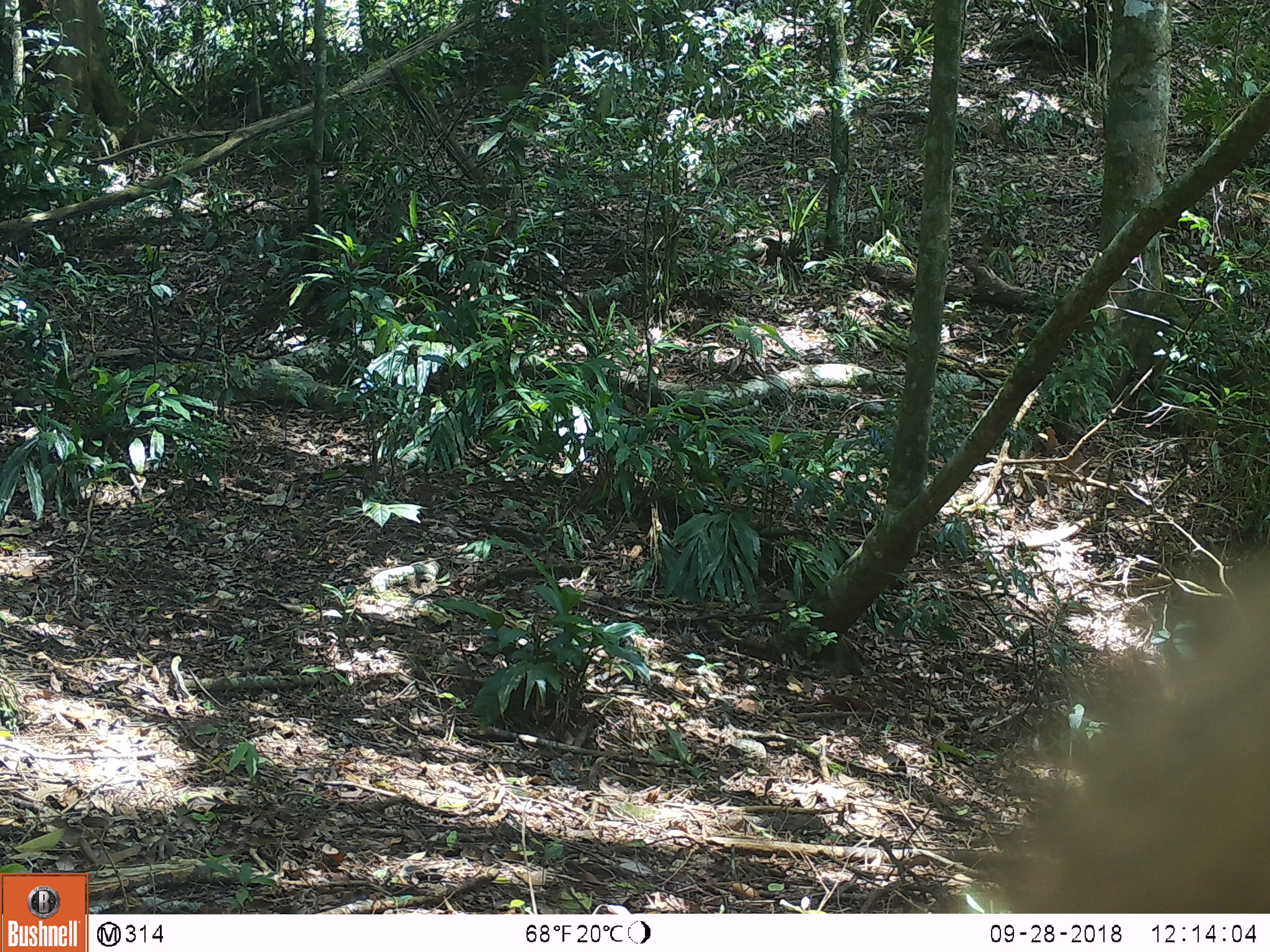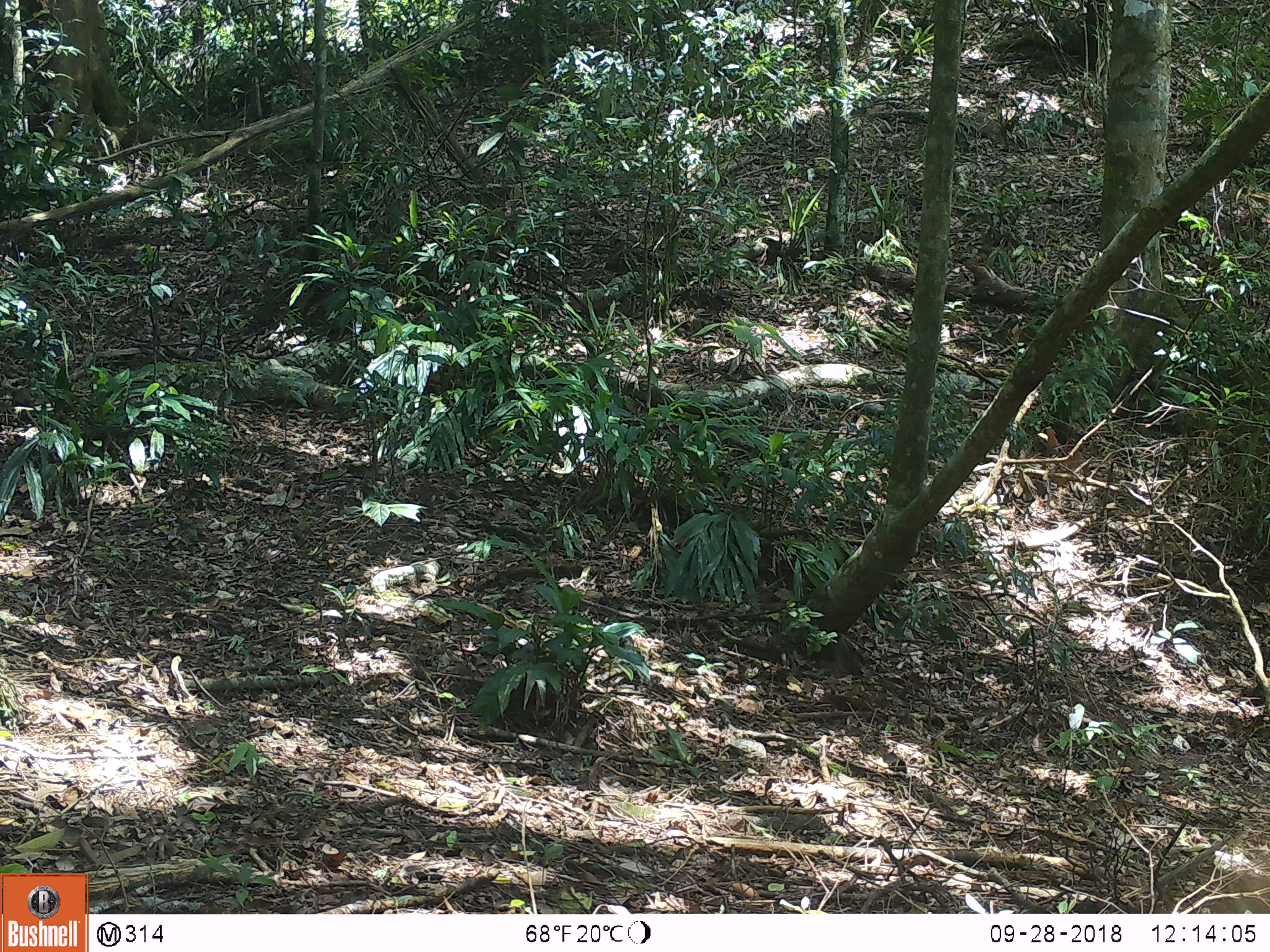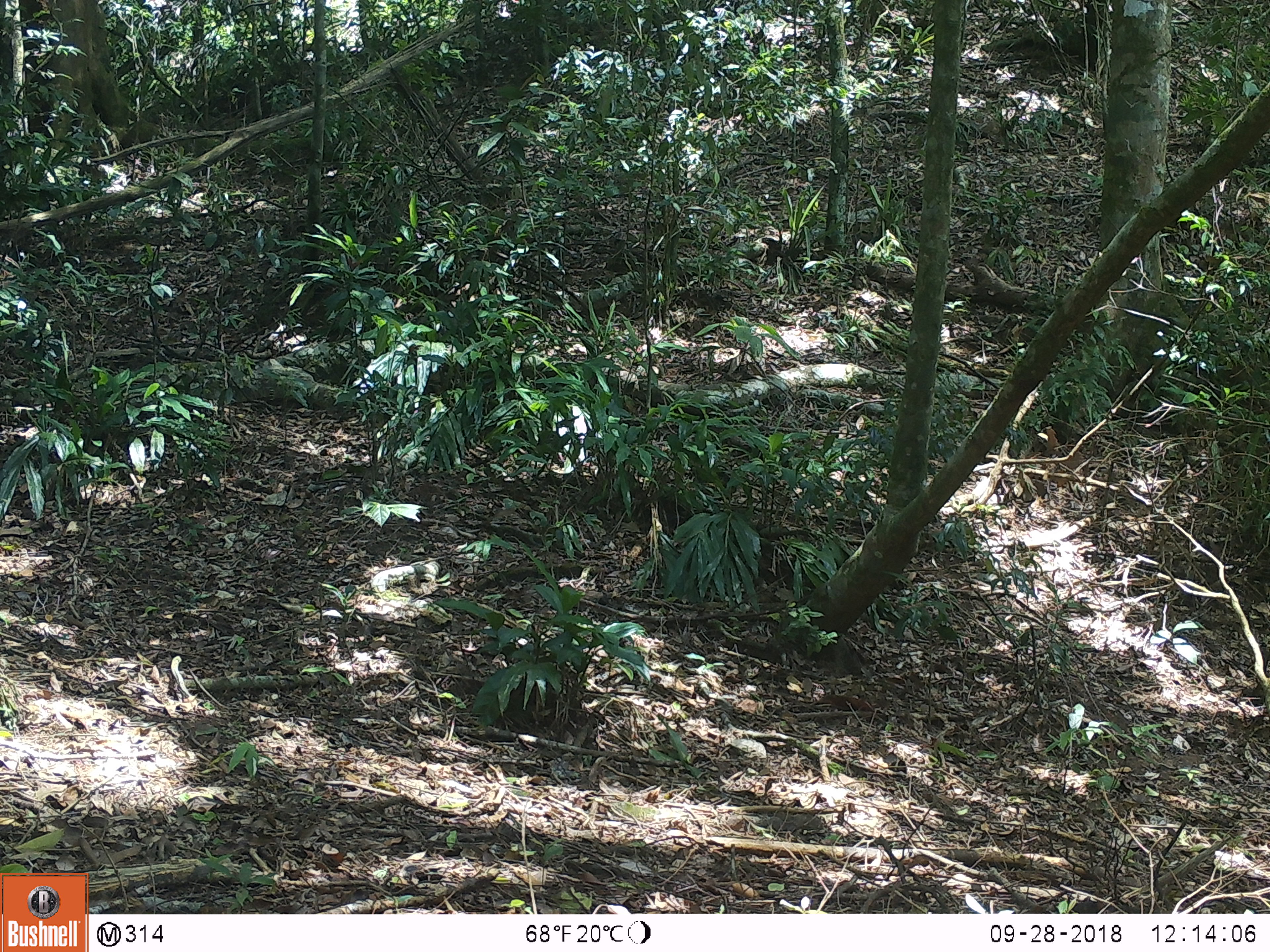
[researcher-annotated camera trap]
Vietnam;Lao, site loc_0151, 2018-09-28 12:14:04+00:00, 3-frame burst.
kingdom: Animalia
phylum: Chordata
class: Mammalia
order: Primates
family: Cercopithecidae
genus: Macaca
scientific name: Macaca nemestrina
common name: pig-tailed macaque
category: pig tailed macaque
Pig tailed macaque (pig-tailed macaque) (Macaca nemestrina). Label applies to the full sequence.